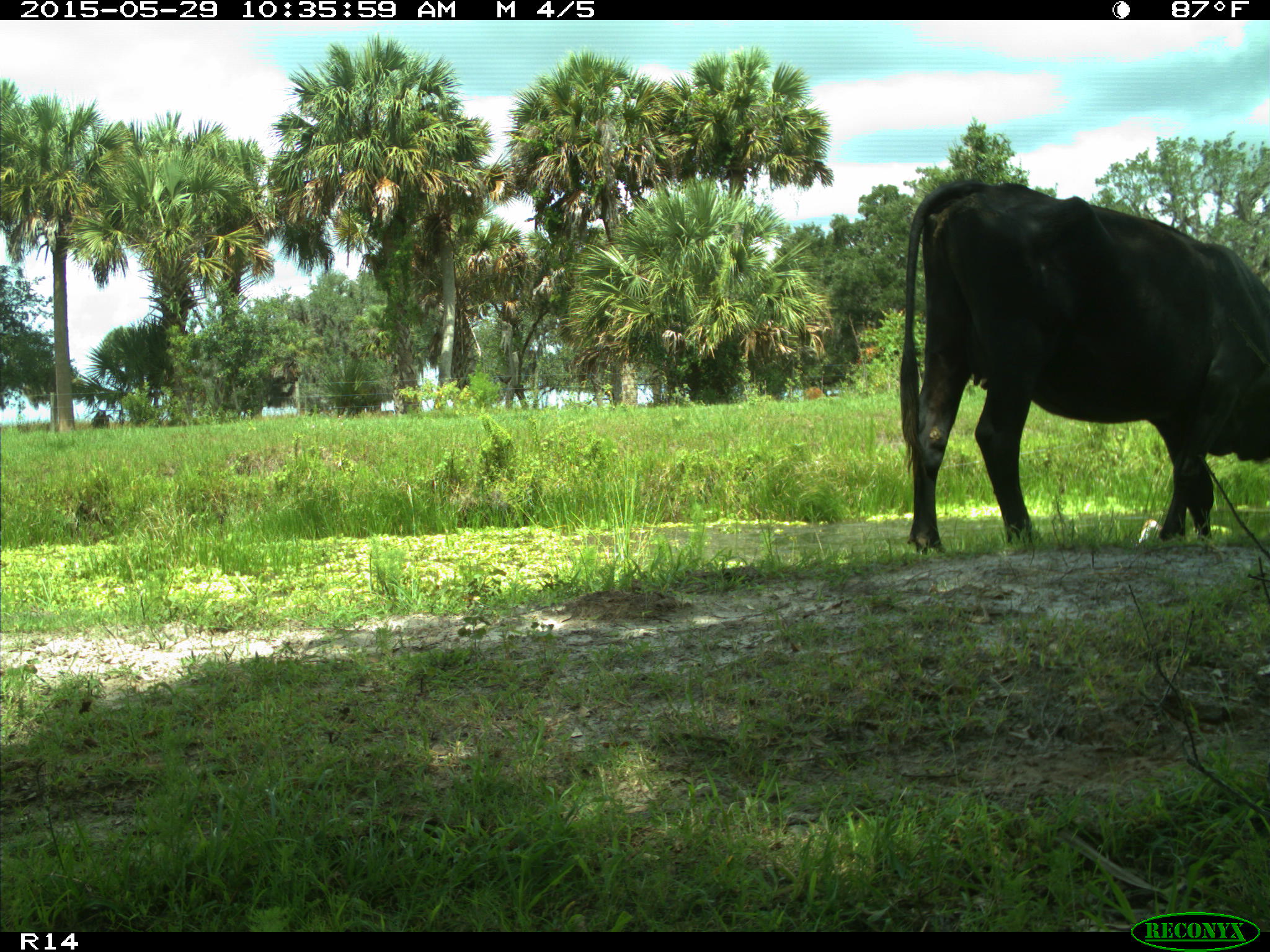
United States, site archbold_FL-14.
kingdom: Animalia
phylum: Chordata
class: Mammalia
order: Artiodactyla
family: Bovidae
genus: Bos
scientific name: Bos taurus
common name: domestic cow